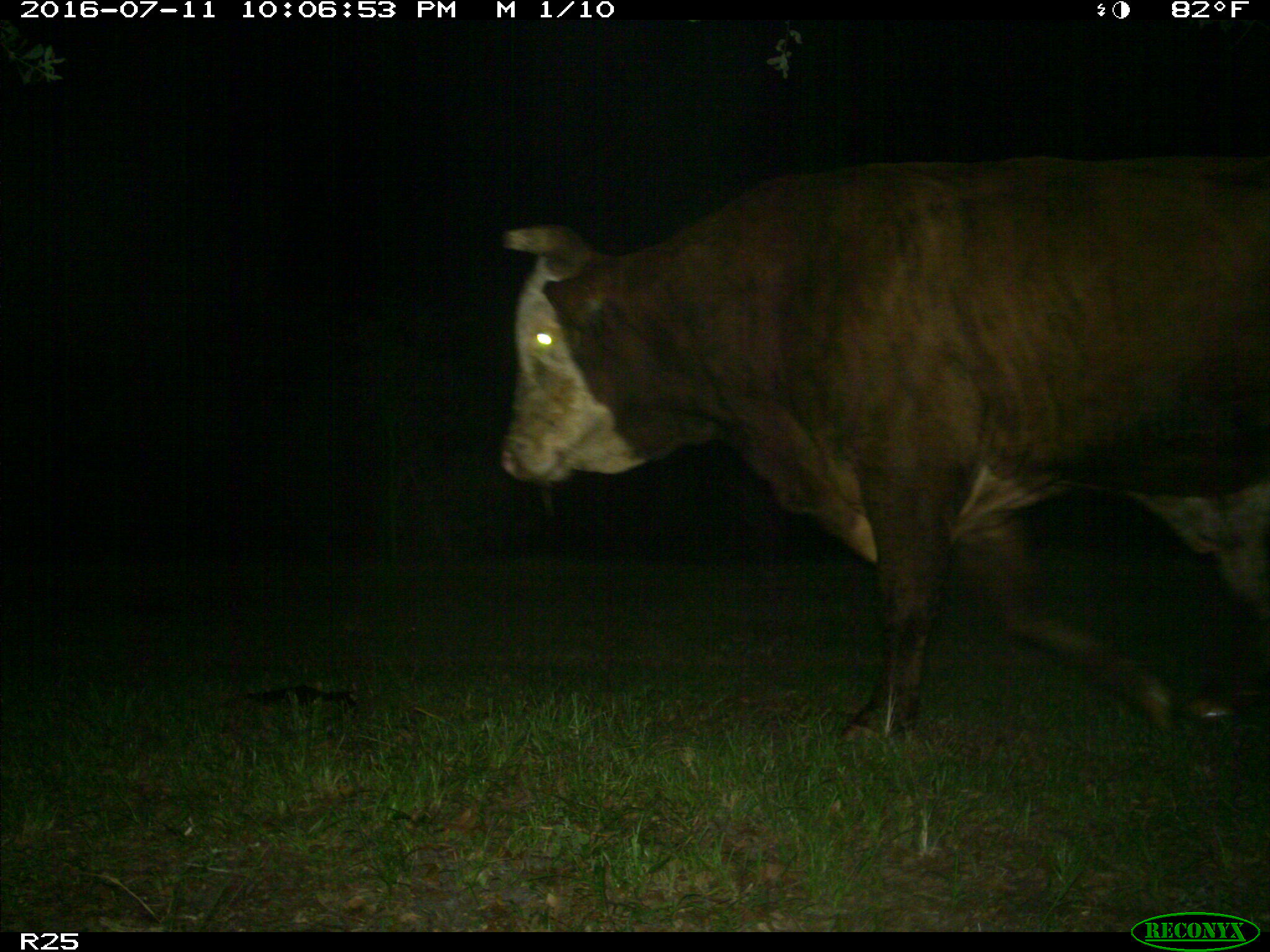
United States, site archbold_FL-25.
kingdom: Animalia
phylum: Chordata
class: Mammalia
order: Artiodactyla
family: Bovidae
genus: Bos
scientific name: Bos taurus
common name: domestic cow